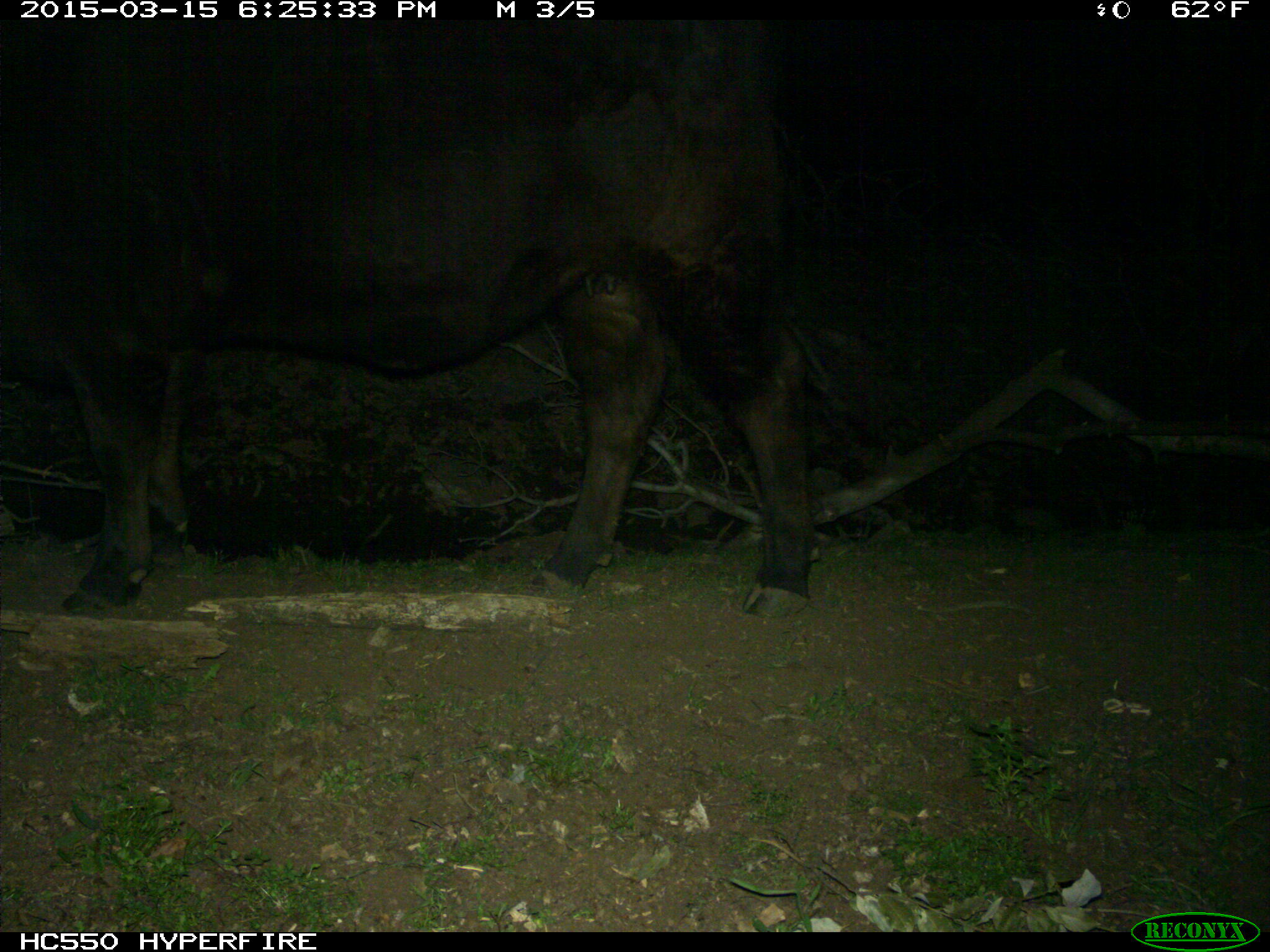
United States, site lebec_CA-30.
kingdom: Animalia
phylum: Chordata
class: Mammalia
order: Artiodactyla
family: Bovidae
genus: Bos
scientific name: Bos taurus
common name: domestic cow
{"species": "Bos taurus (domestic cow)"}